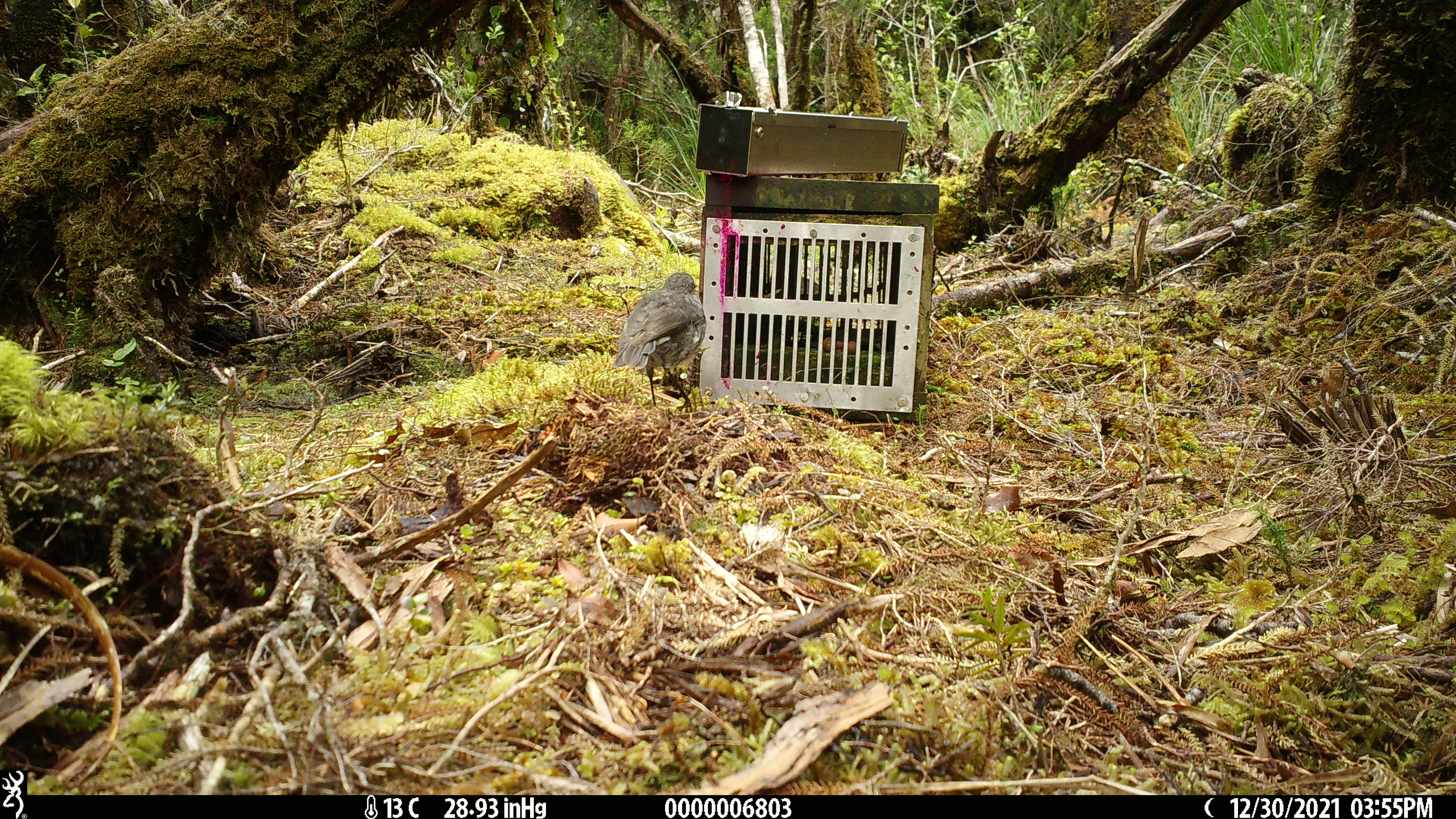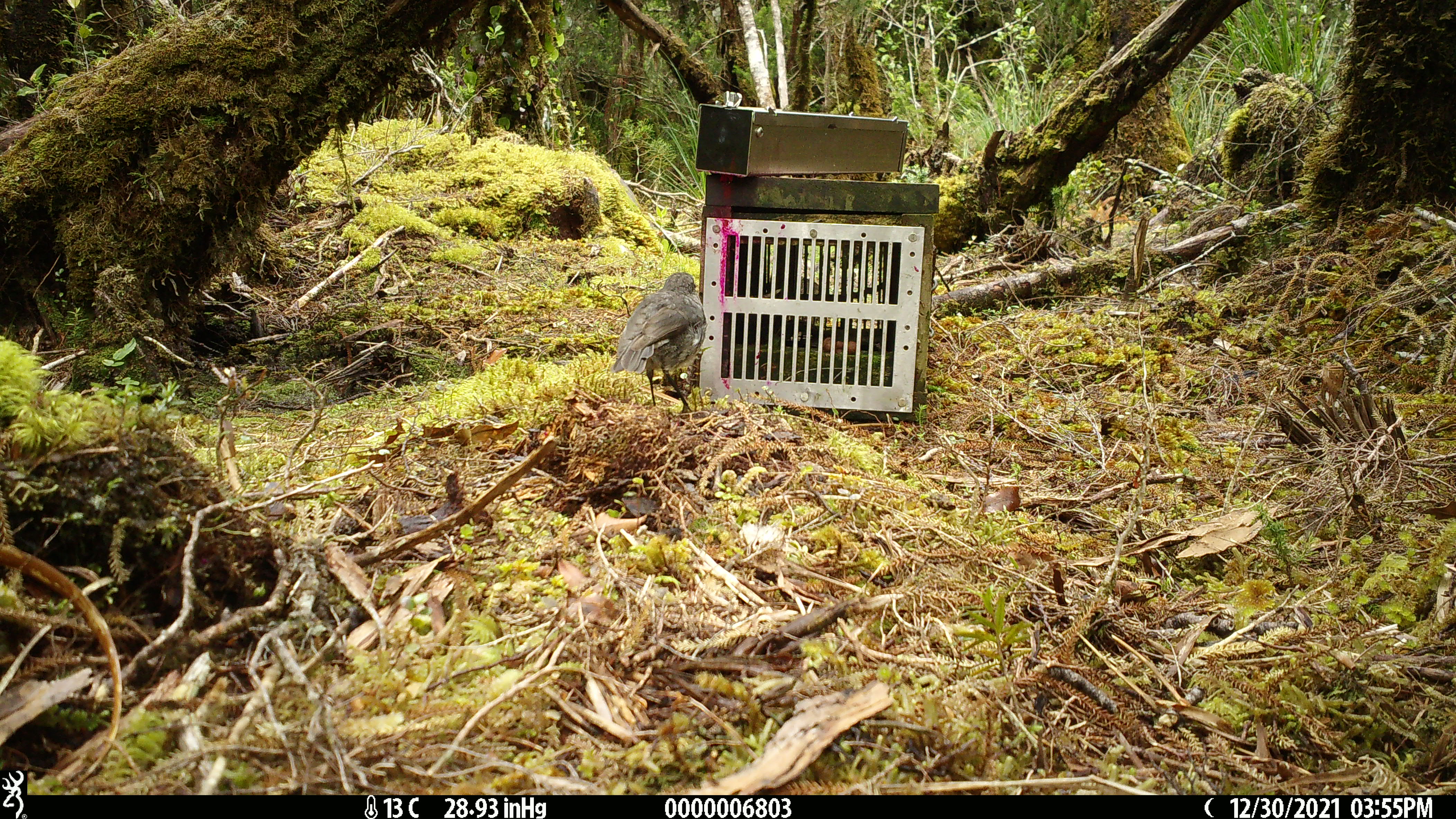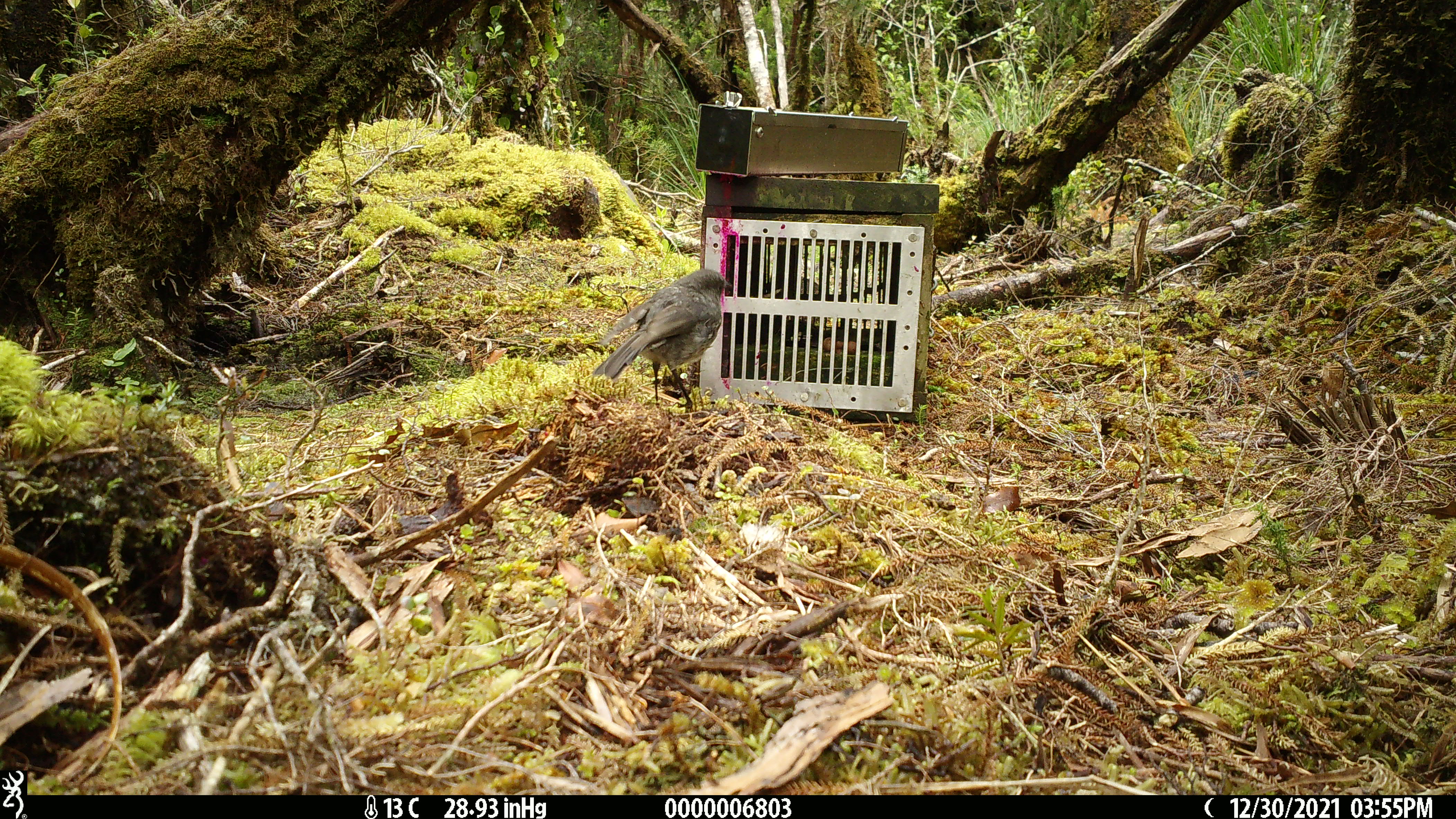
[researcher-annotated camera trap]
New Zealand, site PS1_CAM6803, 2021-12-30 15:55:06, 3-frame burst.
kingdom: Animalia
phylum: Chordata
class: Aves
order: Passeriformes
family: Petroicidae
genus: Petroica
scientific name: Petroica australis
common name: new zealand robin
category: robin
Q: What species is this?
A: Robin (new zealand robin) (Petroica australis).